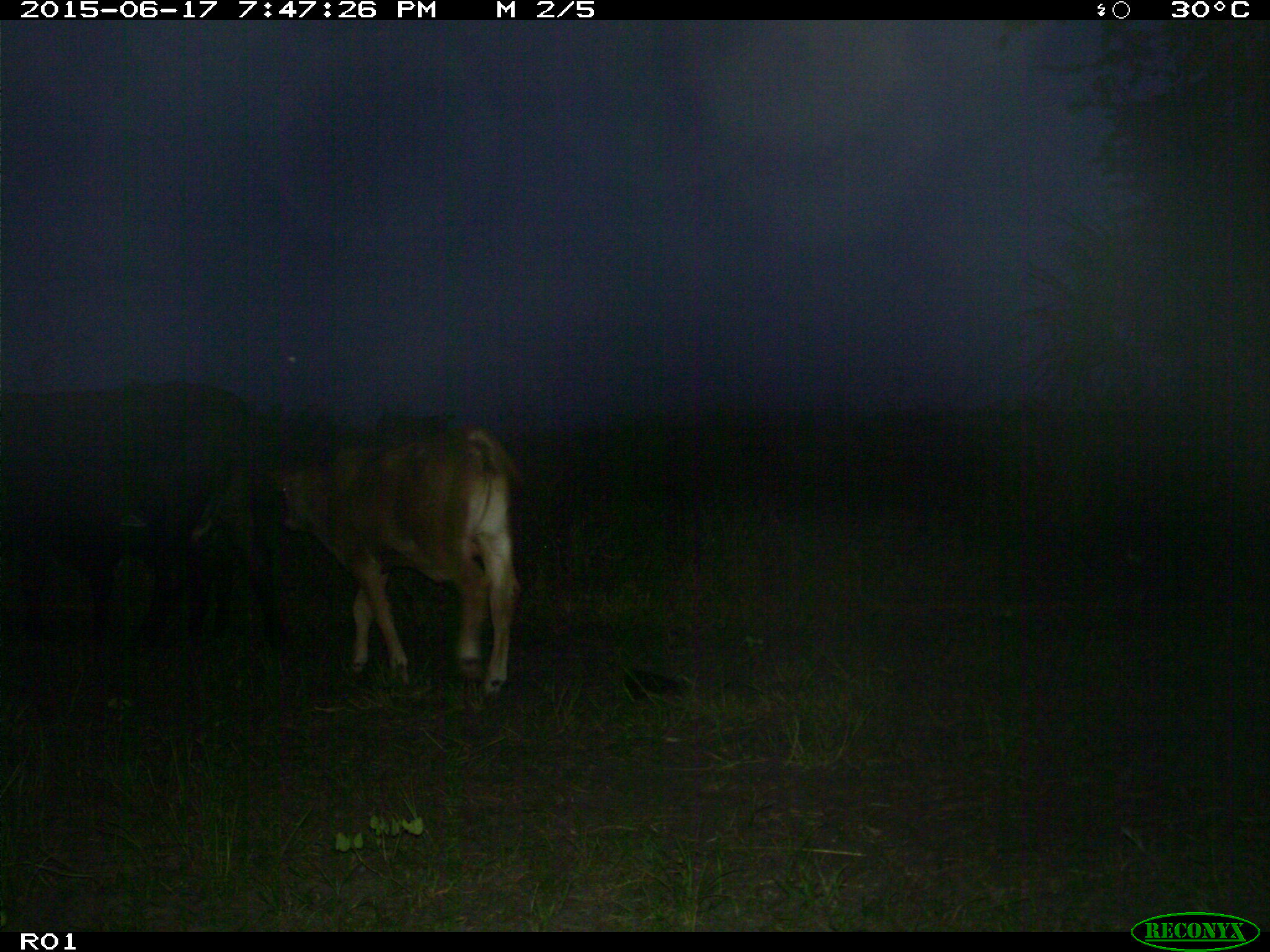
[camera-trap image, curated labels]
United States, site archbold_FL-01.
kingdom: Animalia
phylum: Chordata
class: Mammalia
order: Artiodactyla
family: Bovidae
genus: Bos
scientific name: Bos taurus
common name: domestic cow